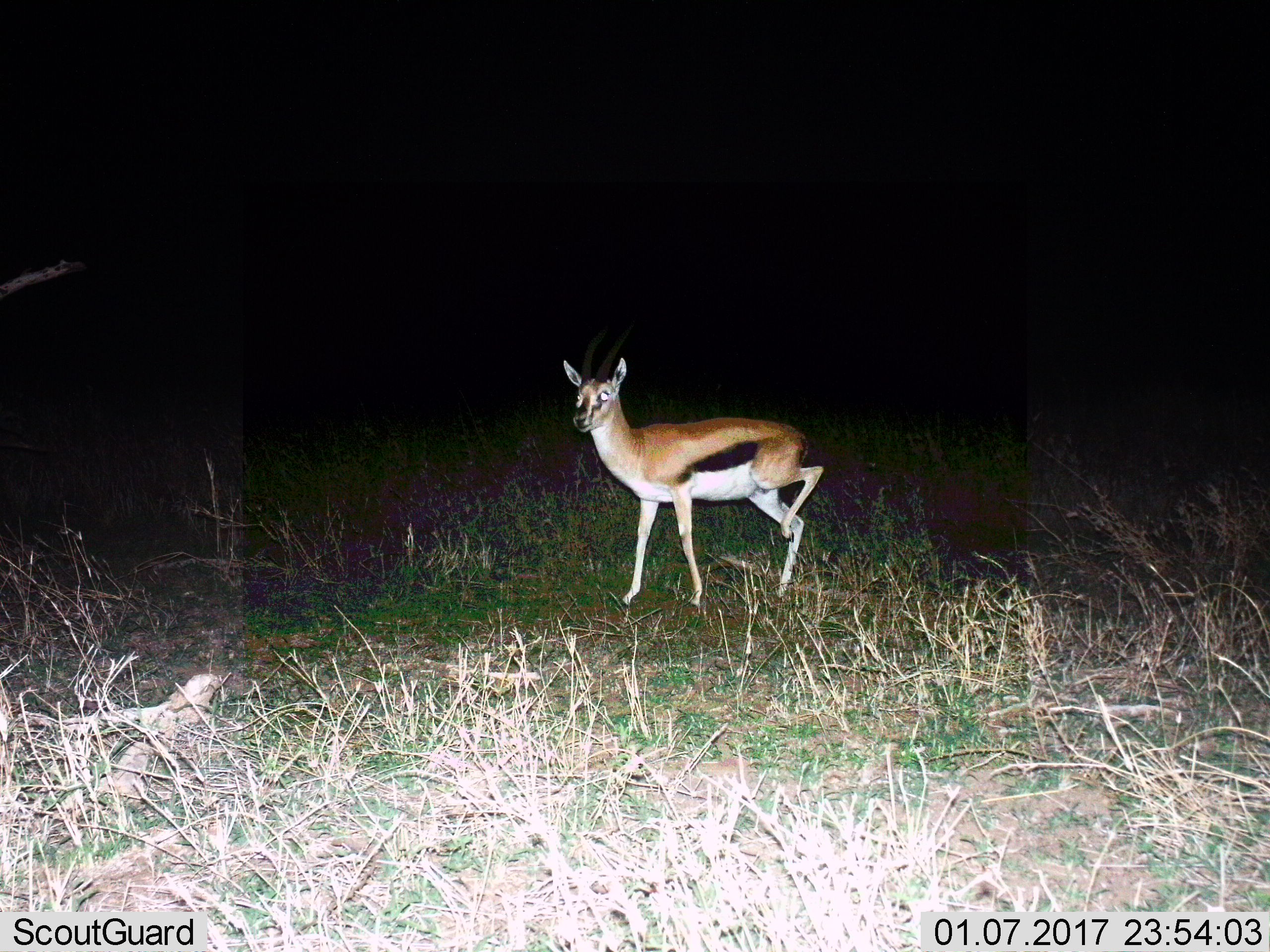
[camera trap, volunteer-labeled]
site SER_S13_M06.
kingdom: Animalia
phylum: Chordata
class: Mammalia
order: Artiodactyla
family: Bovidae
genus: Eudorcas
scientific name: Eudorcas thomsonii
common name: thomson's gazelle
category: gazellethomsons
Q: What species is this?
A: Gazellethomsons (thomson's gazelle) (Eudorcas thomsonii).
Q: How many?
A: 1.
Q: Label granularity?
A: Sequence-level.